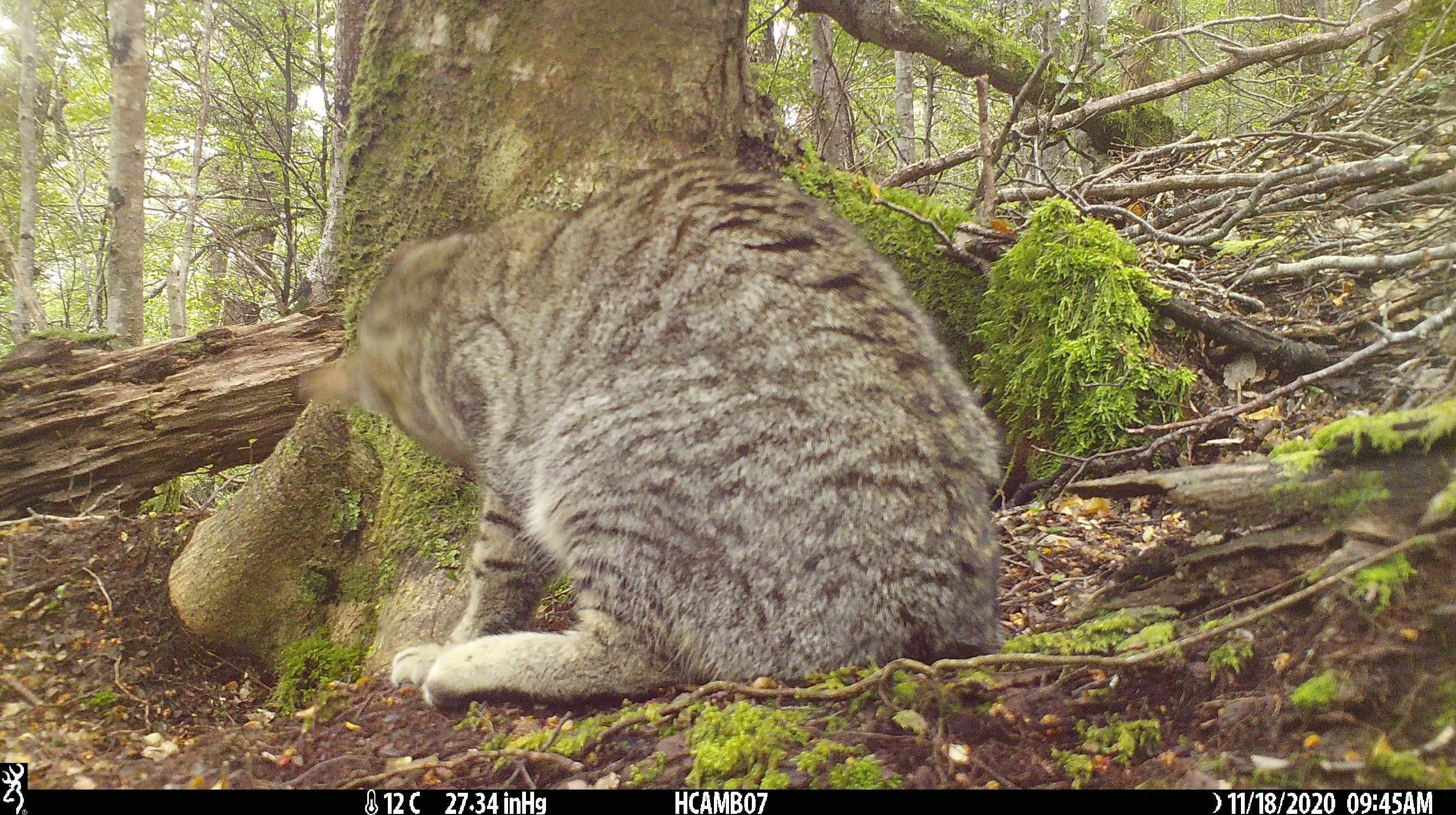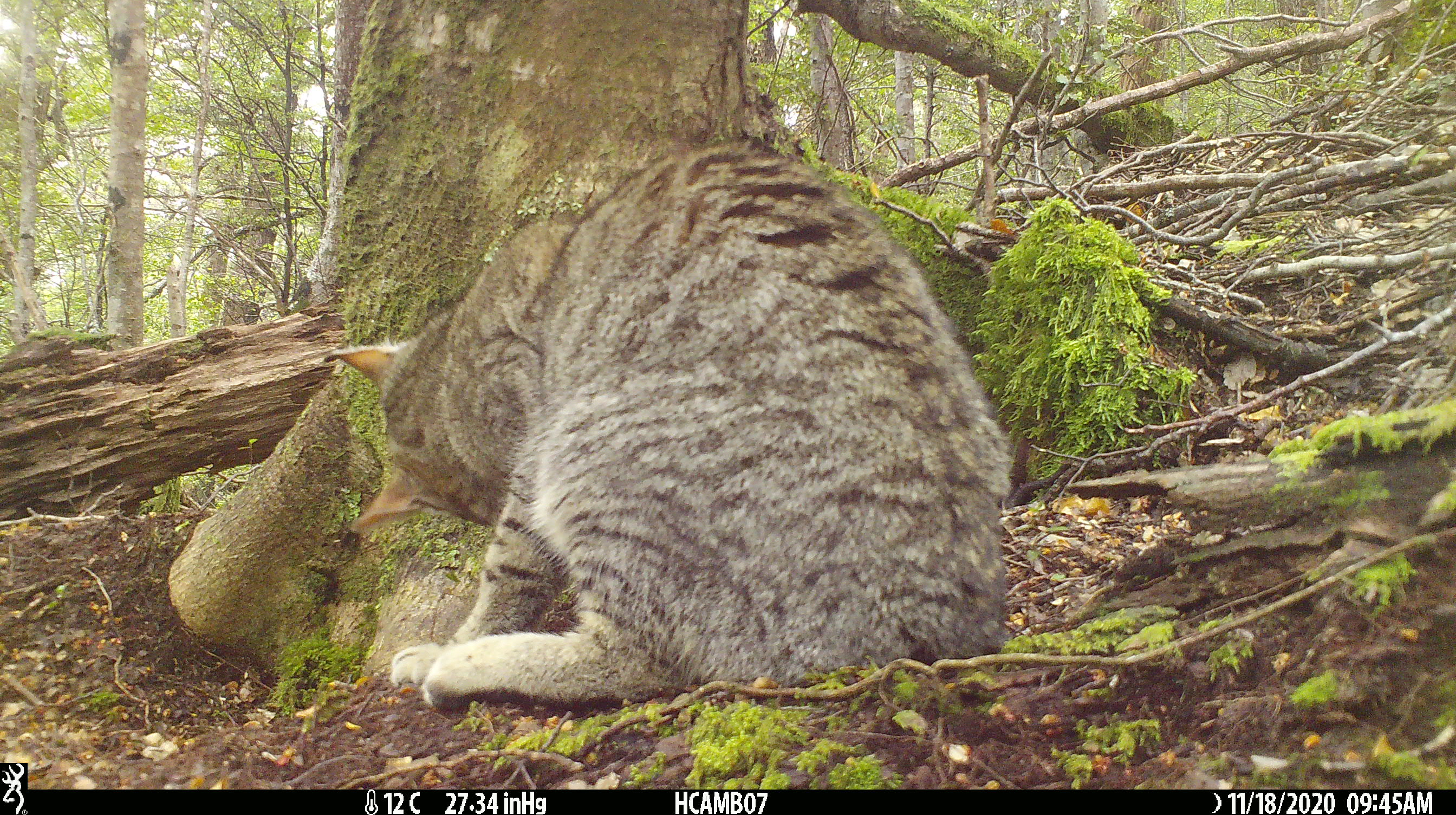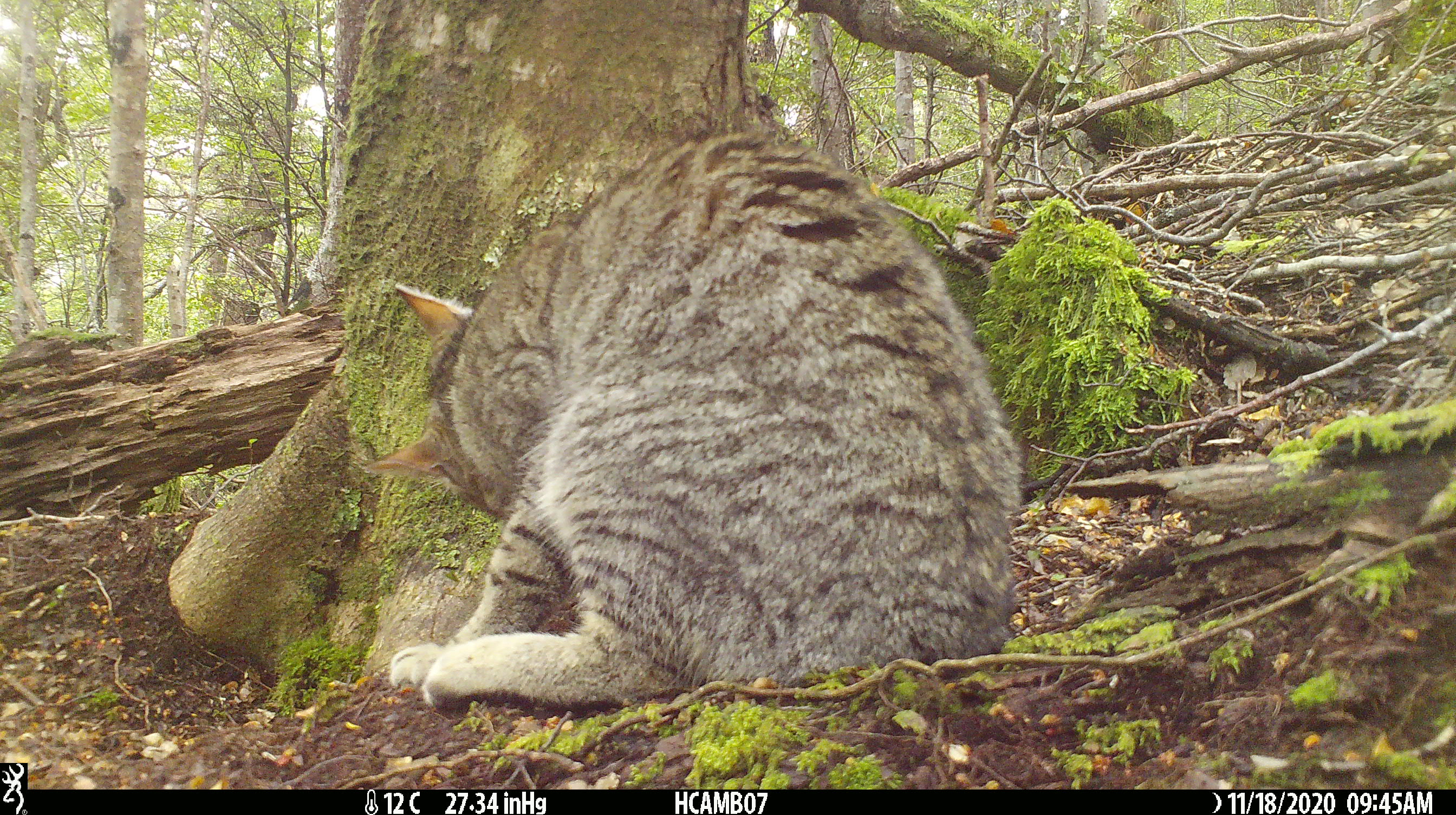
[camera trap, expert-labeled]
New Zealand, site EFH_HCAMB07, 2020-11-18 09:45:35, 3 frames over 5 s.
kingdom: Animalia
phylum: Chordata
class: Mammalia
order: Carnivora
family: Felidae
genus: Felis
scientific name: Felis catus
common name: domestic cat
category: cat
Cat (domestic cat) (Felis catus).